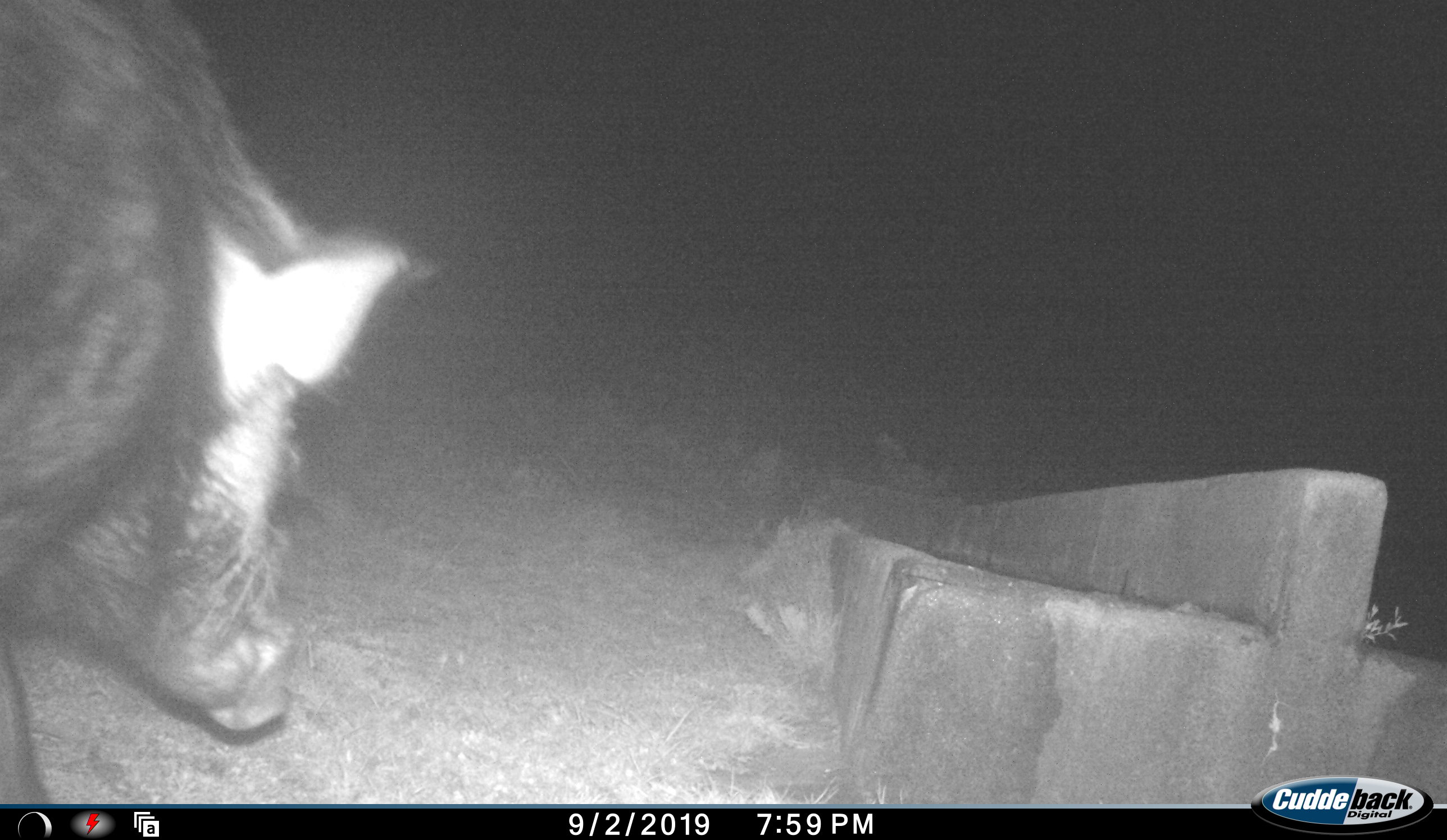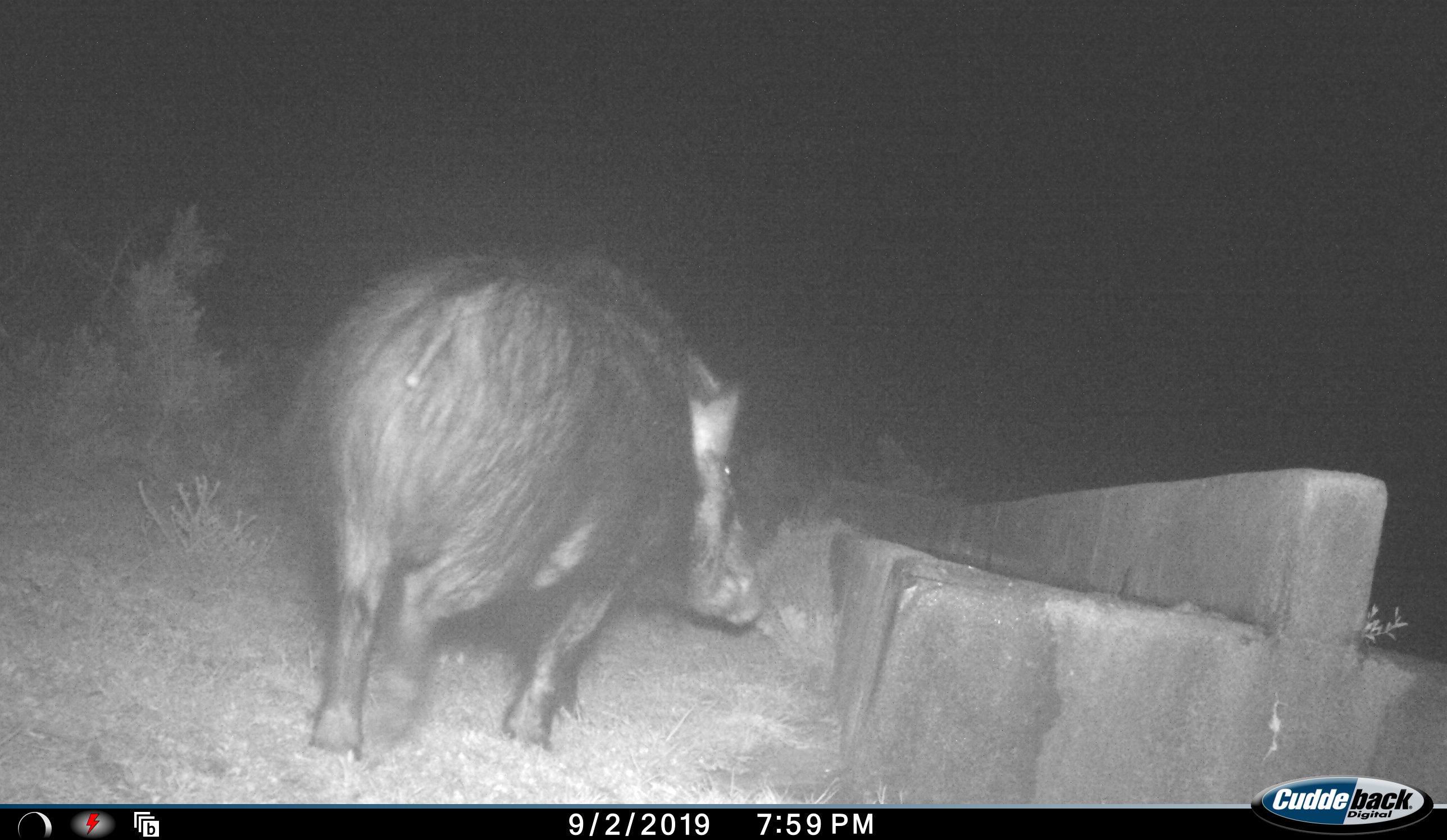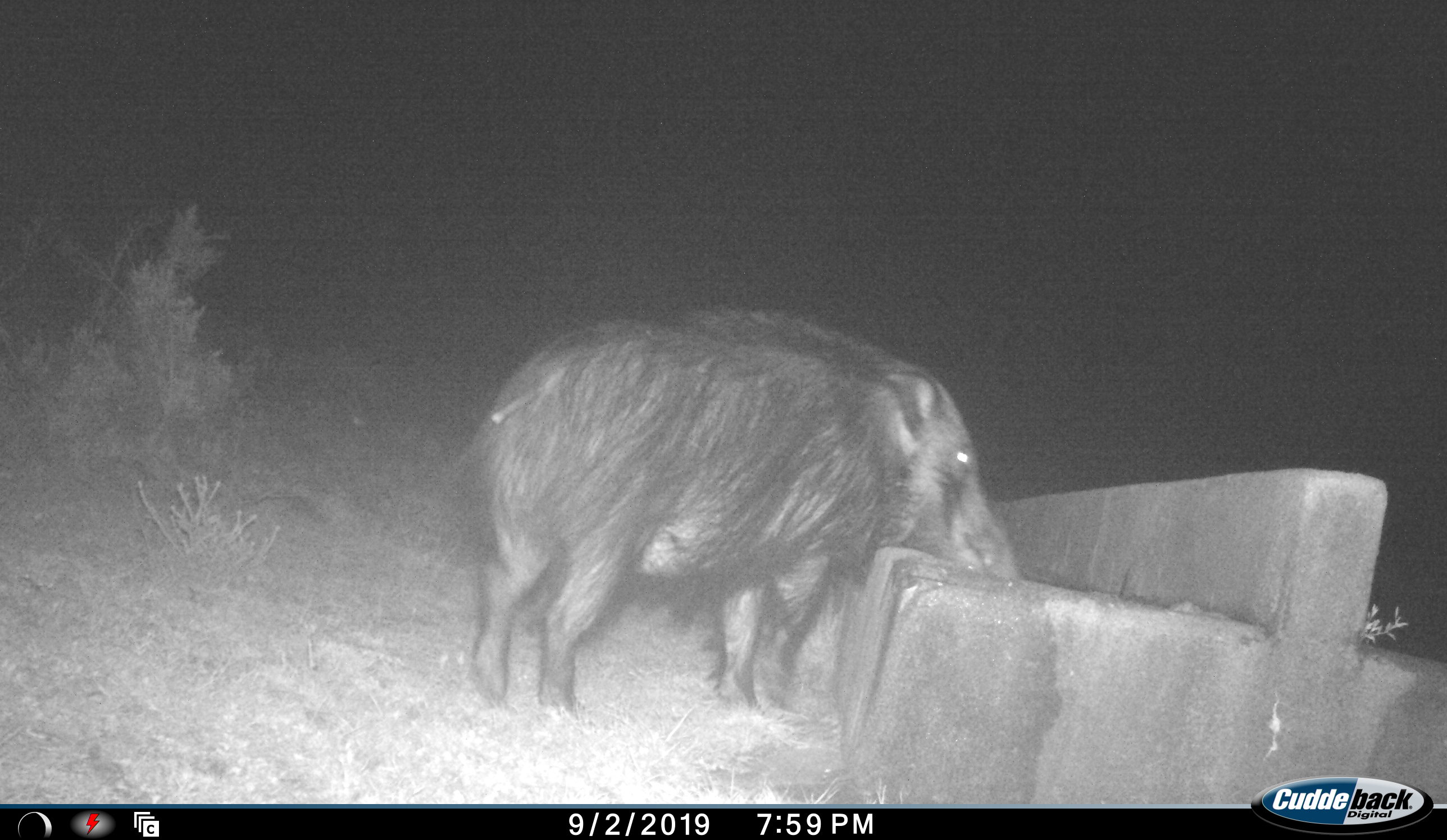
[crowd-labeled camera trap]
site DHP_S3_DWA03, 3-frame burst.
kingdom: Animalia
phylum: Chordata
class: Mammalia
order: Artiodactyla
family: Suidae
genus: Potamochoerus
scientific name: Potamochoerus larvatus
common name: bushpig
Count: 1.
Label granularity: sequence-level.